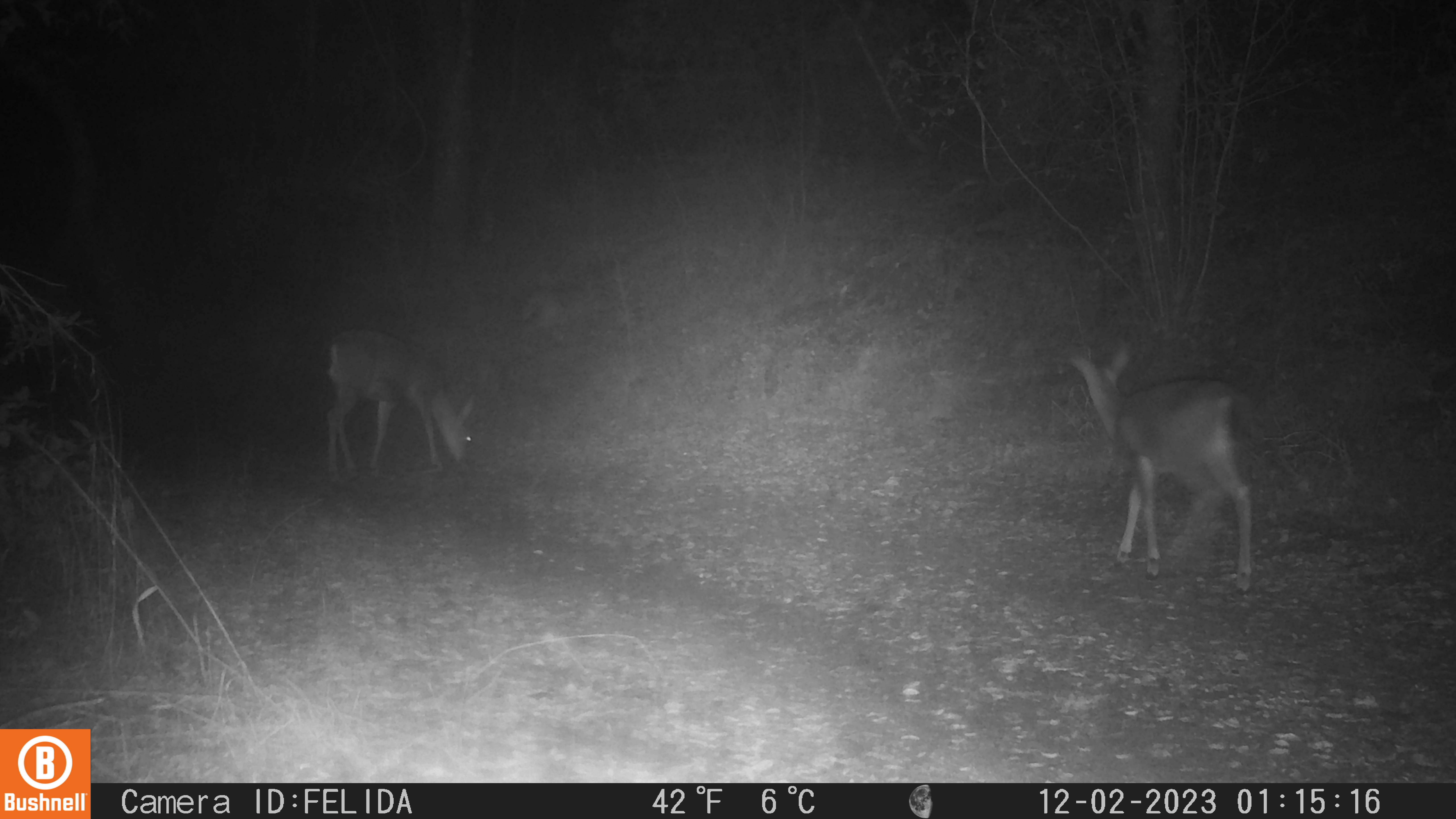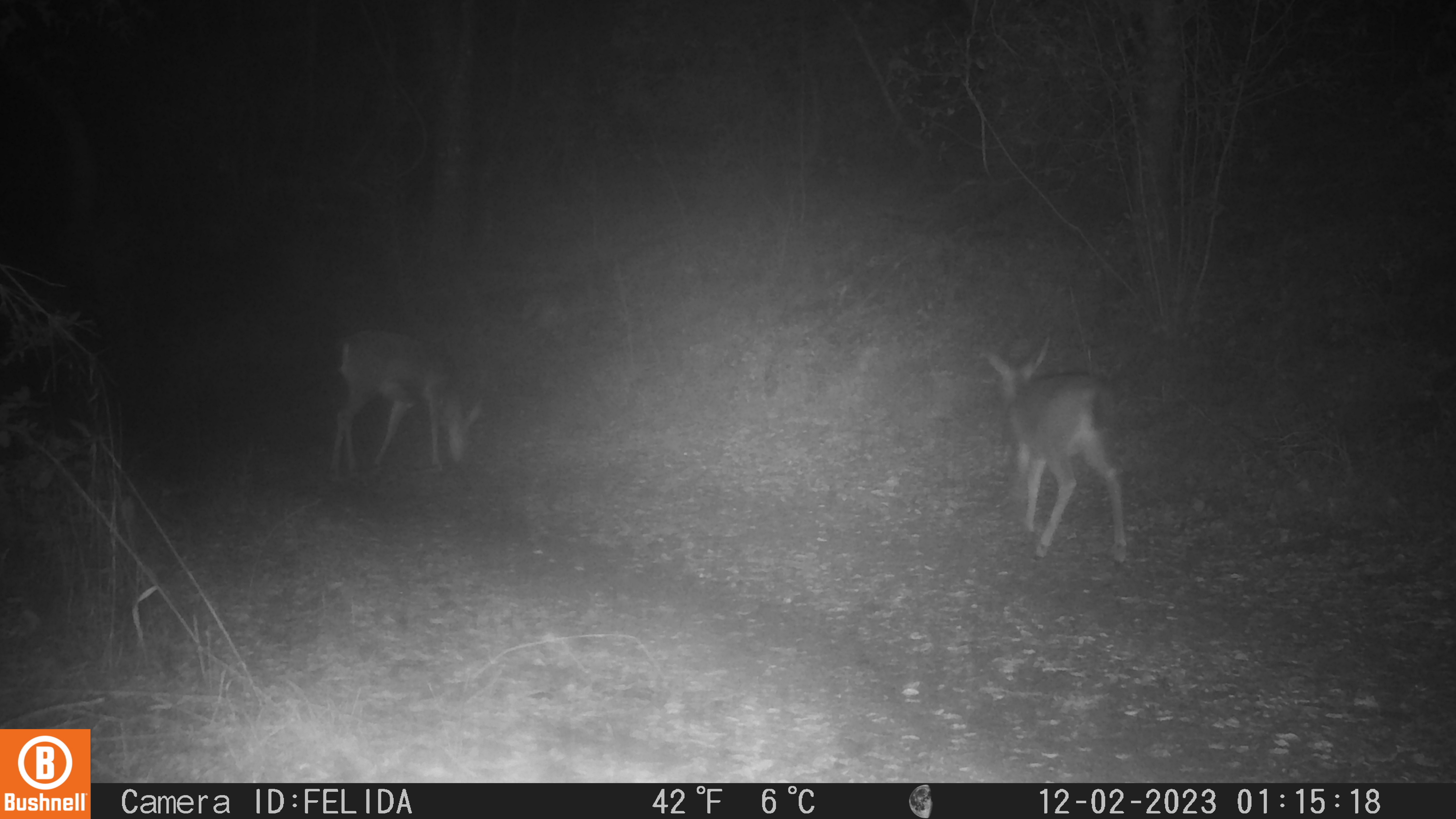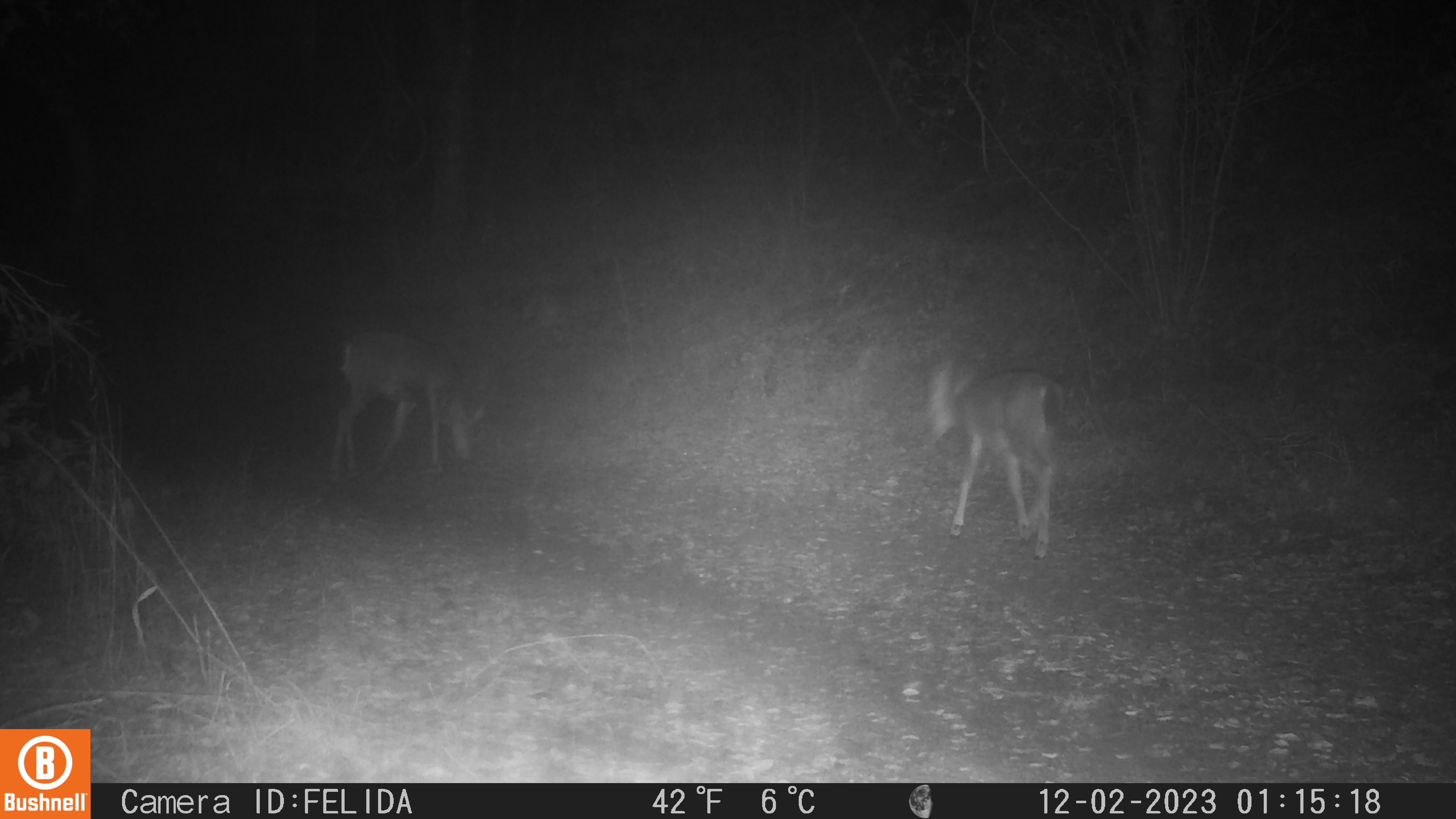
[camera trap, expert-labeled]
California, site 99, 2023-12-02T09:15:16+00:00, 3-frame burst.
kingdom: Animalia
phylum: Chordata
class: Mammalia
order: Artiodactyla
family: Cervidae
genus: Odocoileus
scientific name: Odocoileus hemionus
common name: mule deer